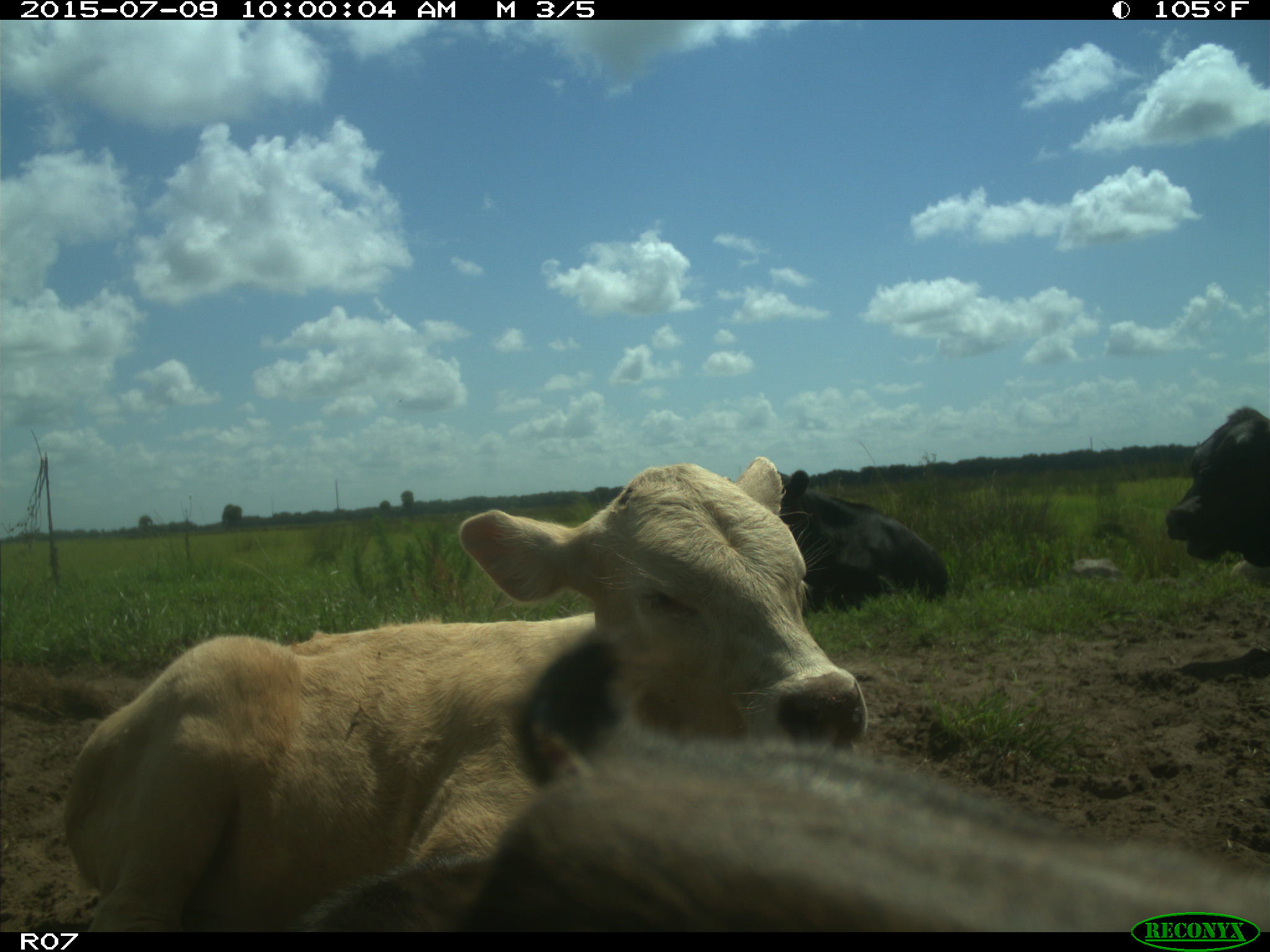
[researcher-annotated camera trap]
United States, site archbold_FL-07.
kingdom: Animalia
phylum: Chordata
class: Mammalia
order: Artiodactyla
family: Bovidae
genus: Bos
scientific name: Bos taurus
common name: domestic cow